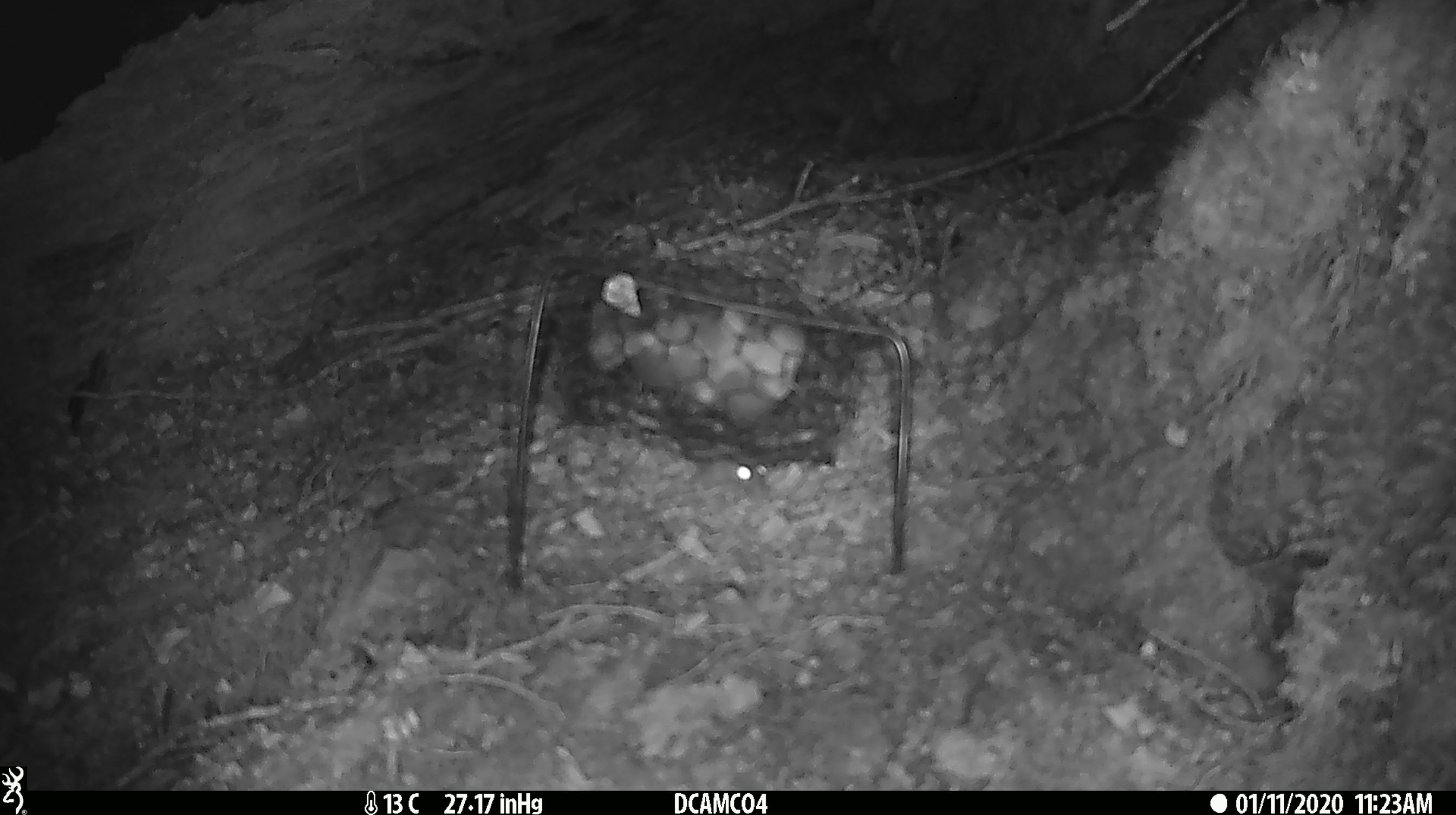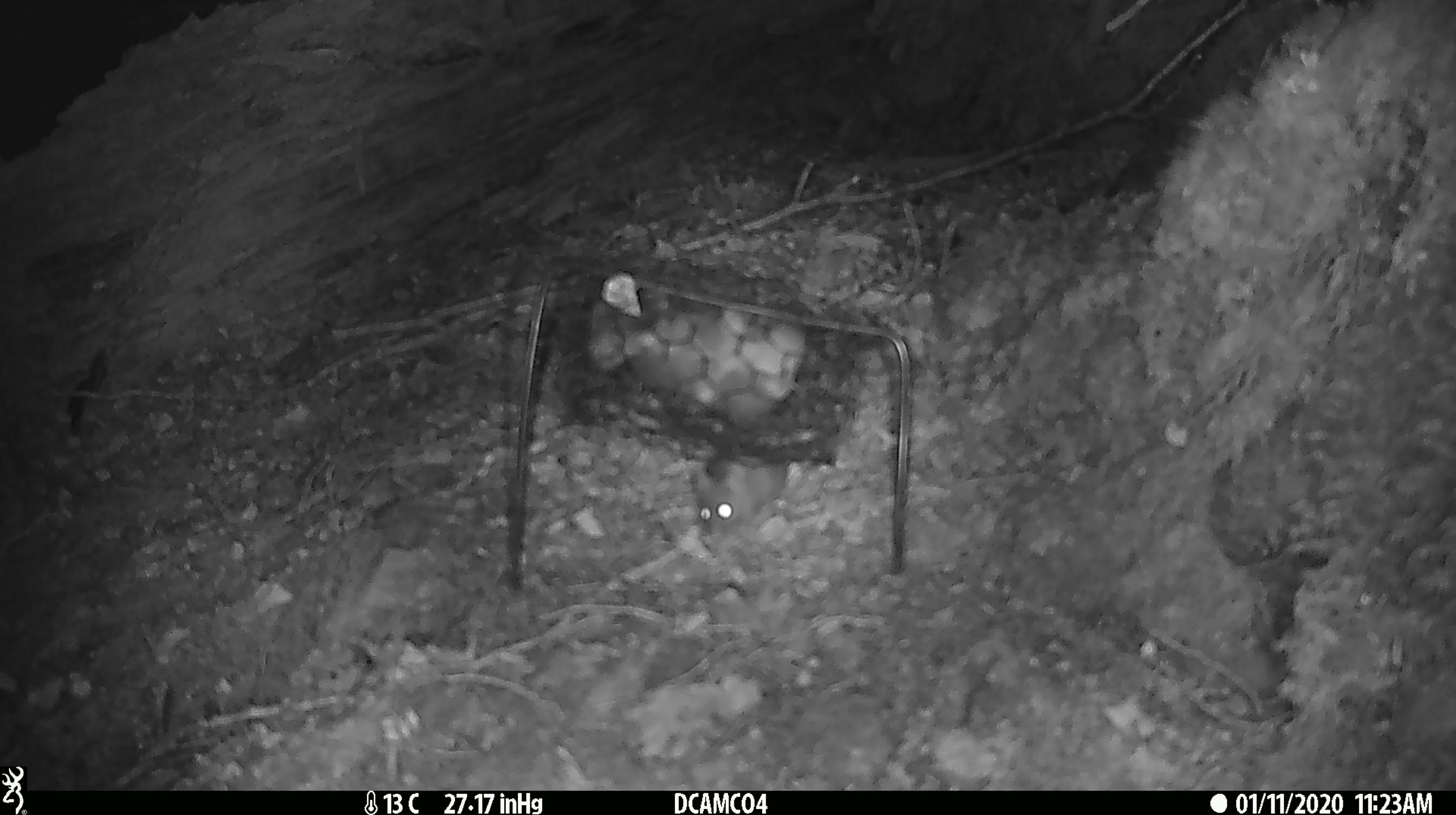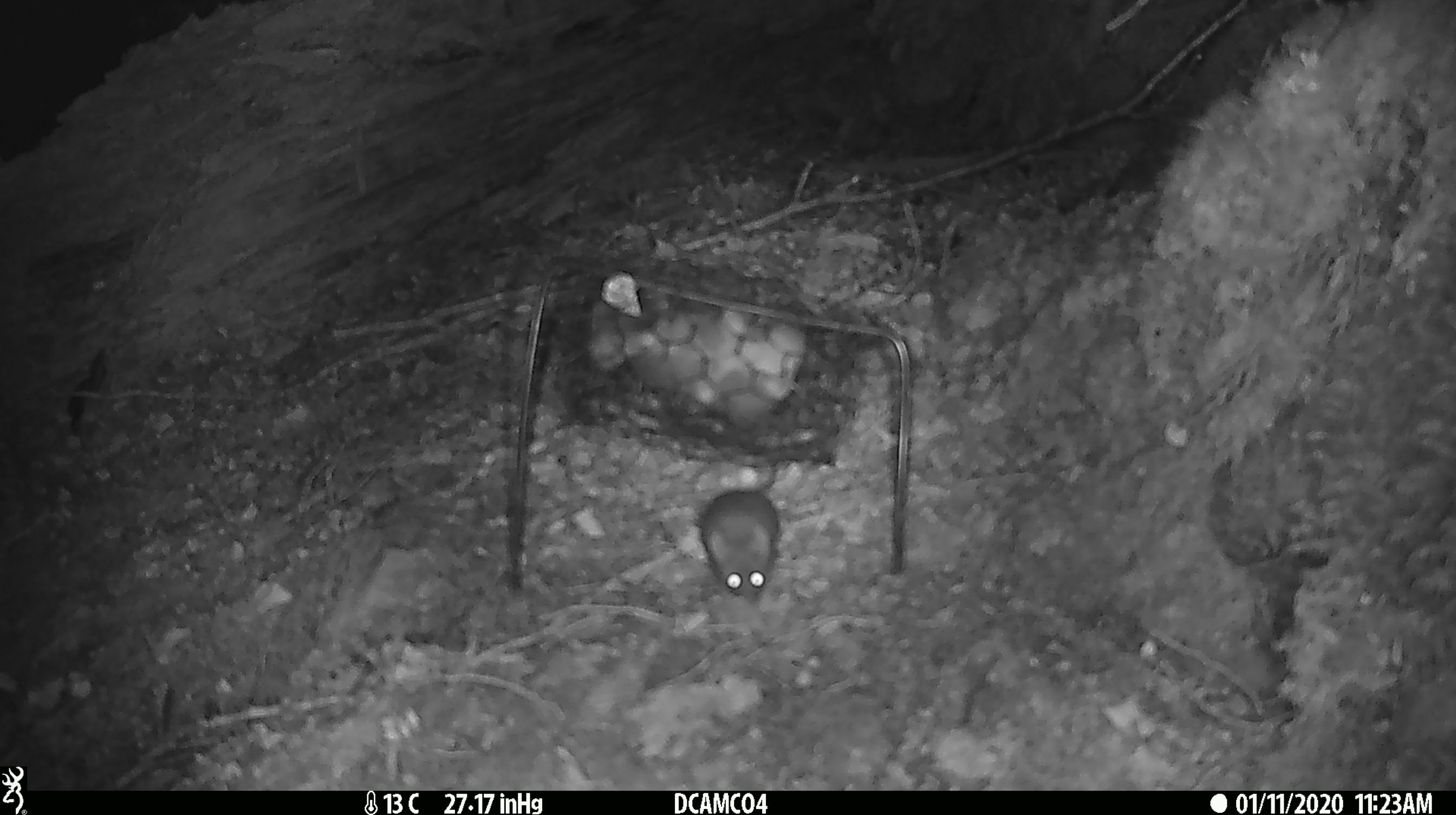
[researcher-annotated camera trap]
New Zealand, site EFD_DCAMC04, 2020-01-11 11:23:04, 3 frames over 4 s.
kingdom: Animalia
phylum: Chordata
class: Mammalia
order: Rodentia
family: Muridae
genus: Mus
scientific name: Mus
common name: mouse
Mouse (Mus).